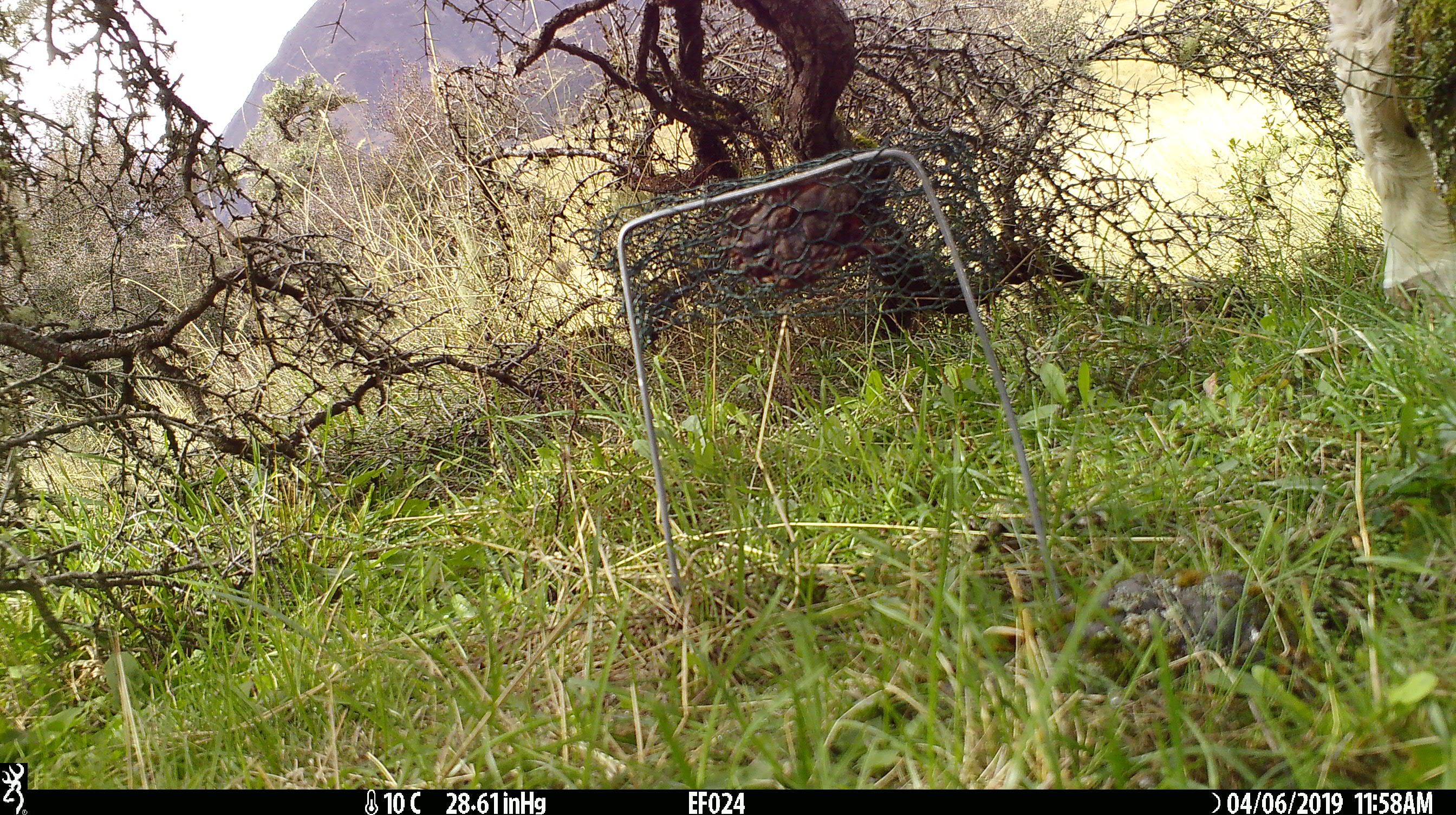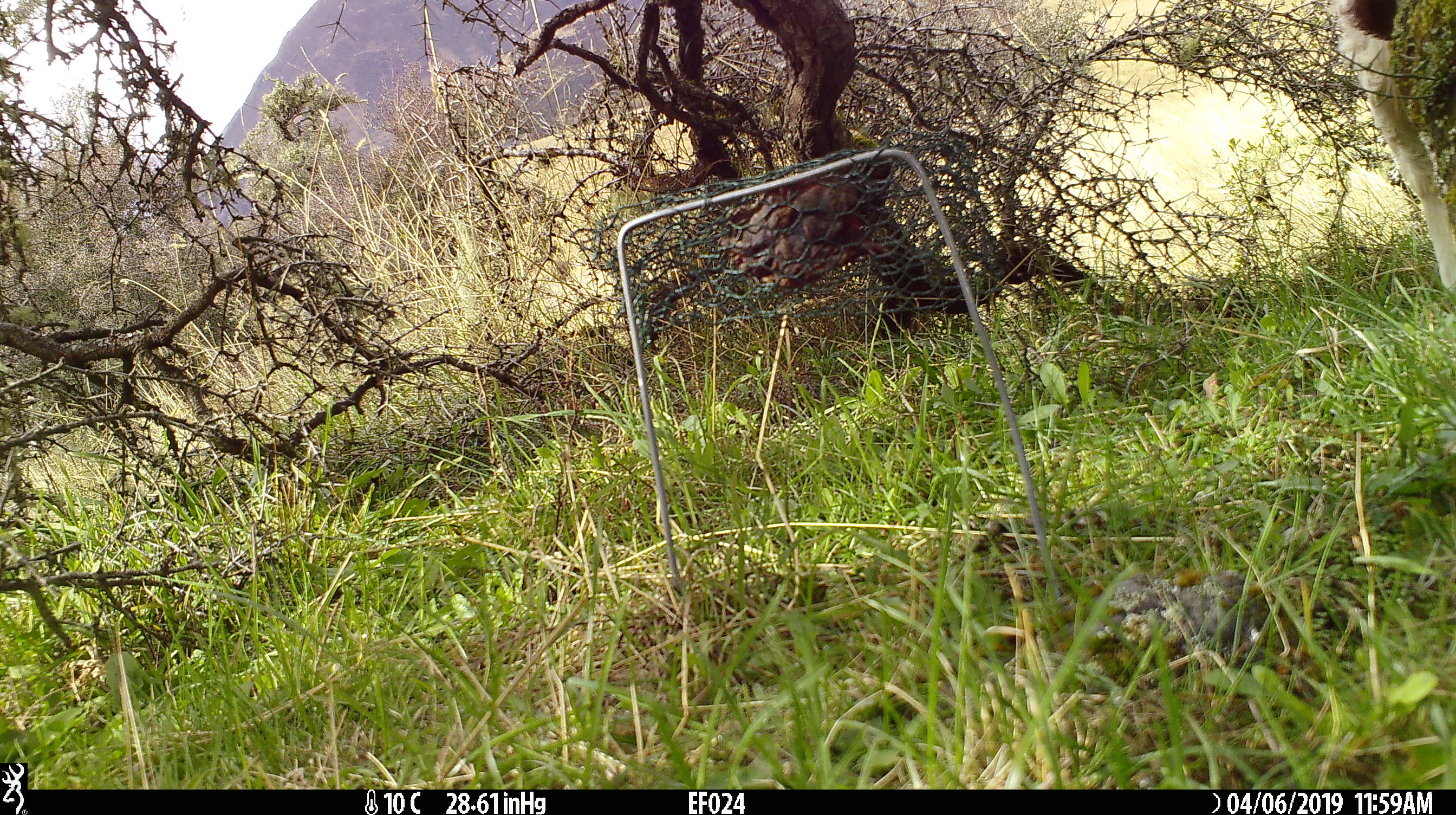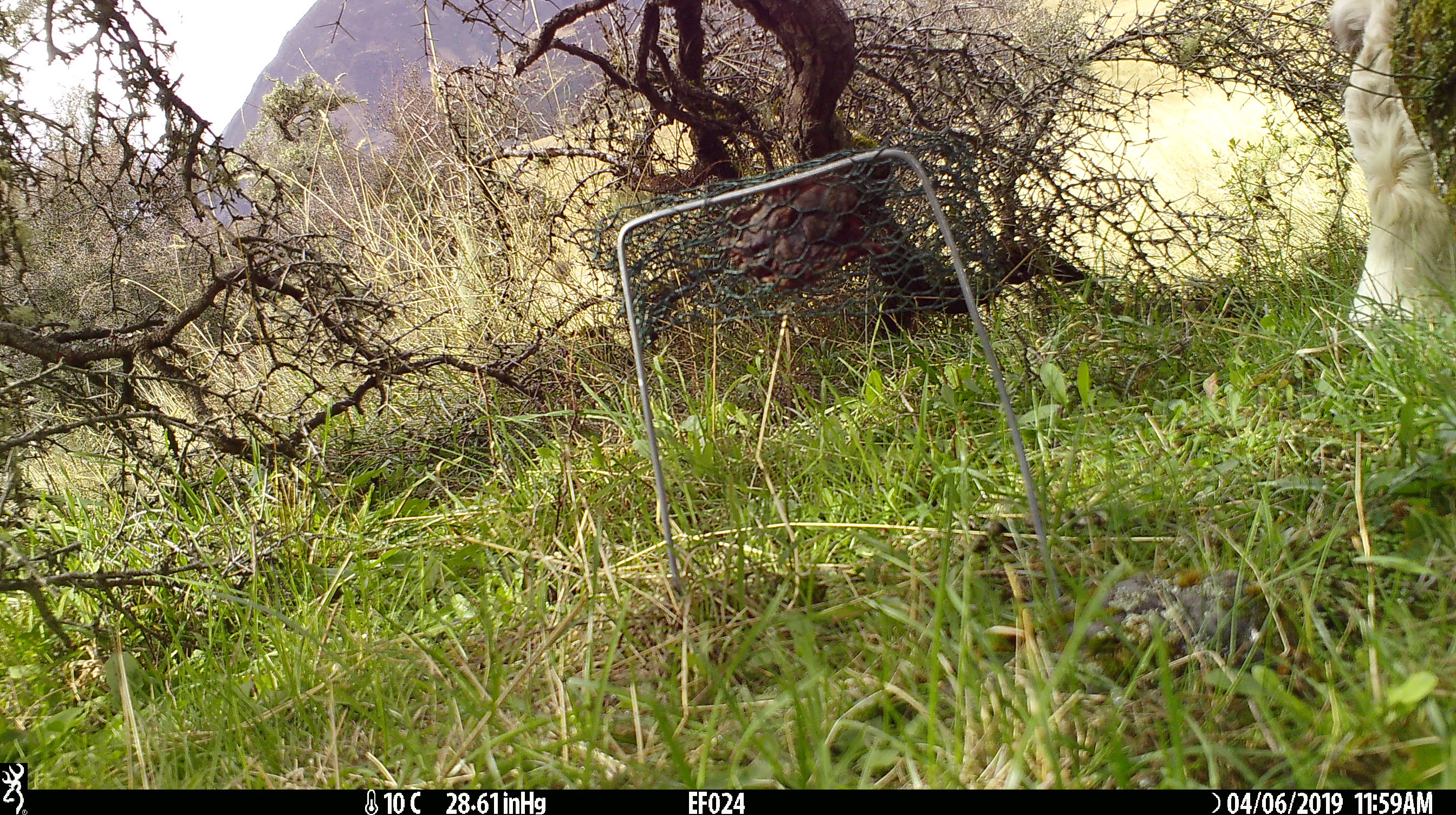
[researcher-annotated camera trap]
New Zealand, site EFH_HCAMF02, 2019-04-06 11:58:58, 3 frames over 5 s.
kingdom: Animalia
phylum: Chordata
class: Mammalia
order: Artiodactyla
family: Bovidae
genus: Bos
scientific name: Bos taurus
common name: domestic cow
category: cow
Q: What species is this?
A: Cow (domestic cow) (Bos taurus).